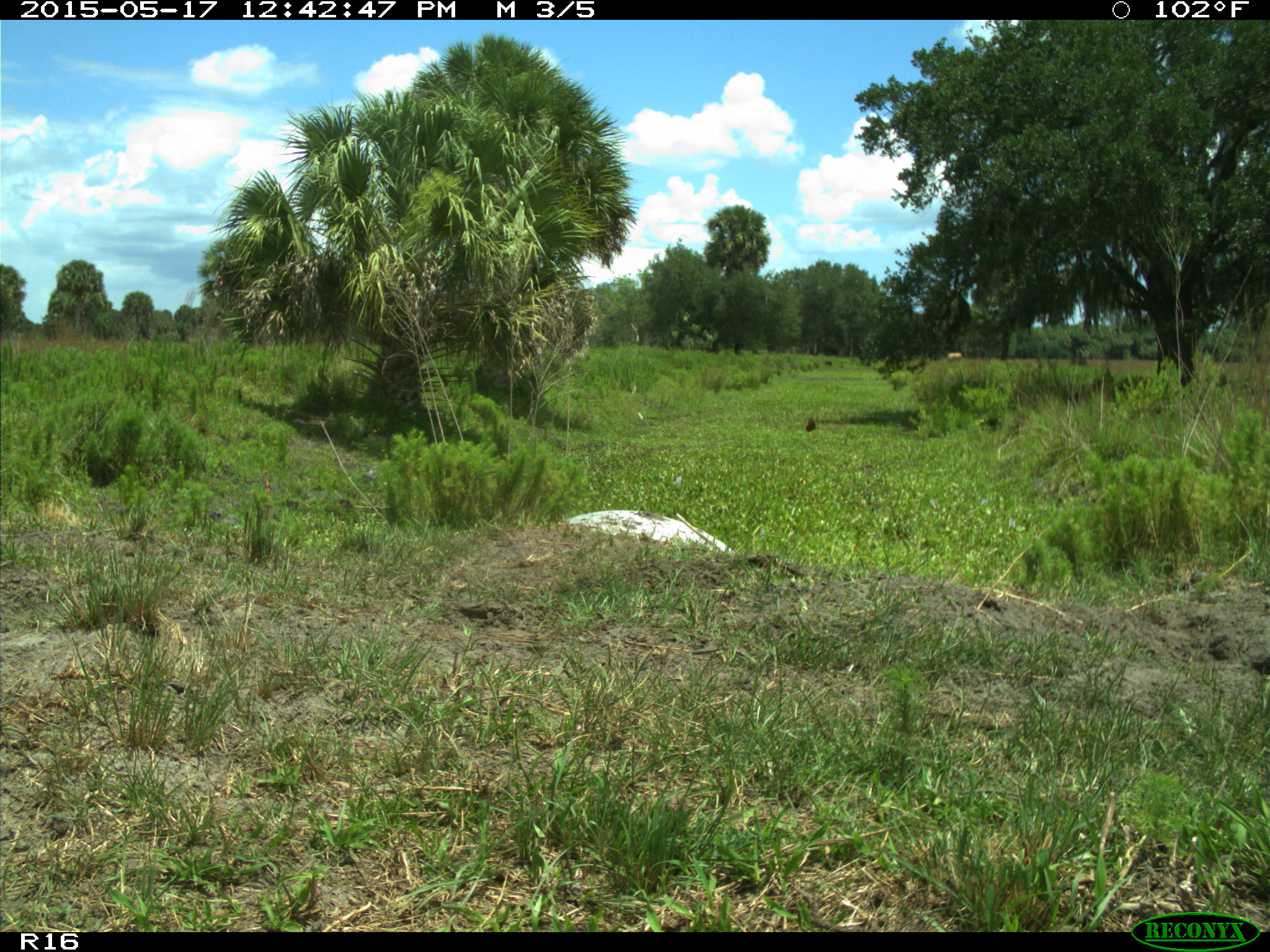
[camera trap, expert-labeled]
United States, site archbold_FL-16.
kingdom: Animalia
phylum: Chordata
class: Mammalia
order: Artiodactyla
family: Bovidae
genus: Bos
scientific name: Bos taurus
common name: domestic cow